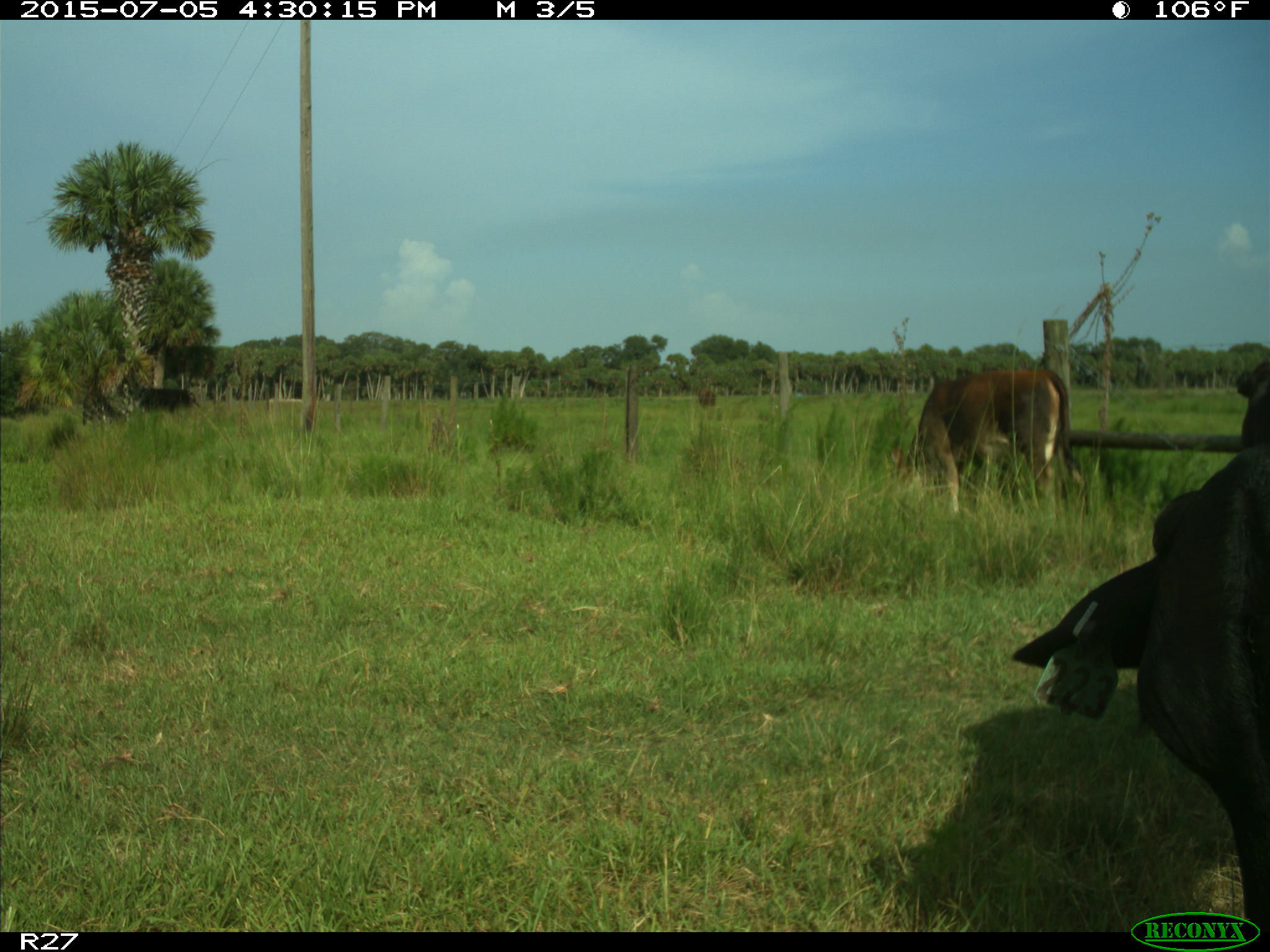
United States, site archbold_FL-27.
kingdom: Animalia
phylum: Chordata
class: Mammalia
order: Artiodactyla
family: Bovidae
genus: Bos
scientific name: Bos taurus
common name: domestic cow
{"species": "Bos taurus (domestic cow)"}